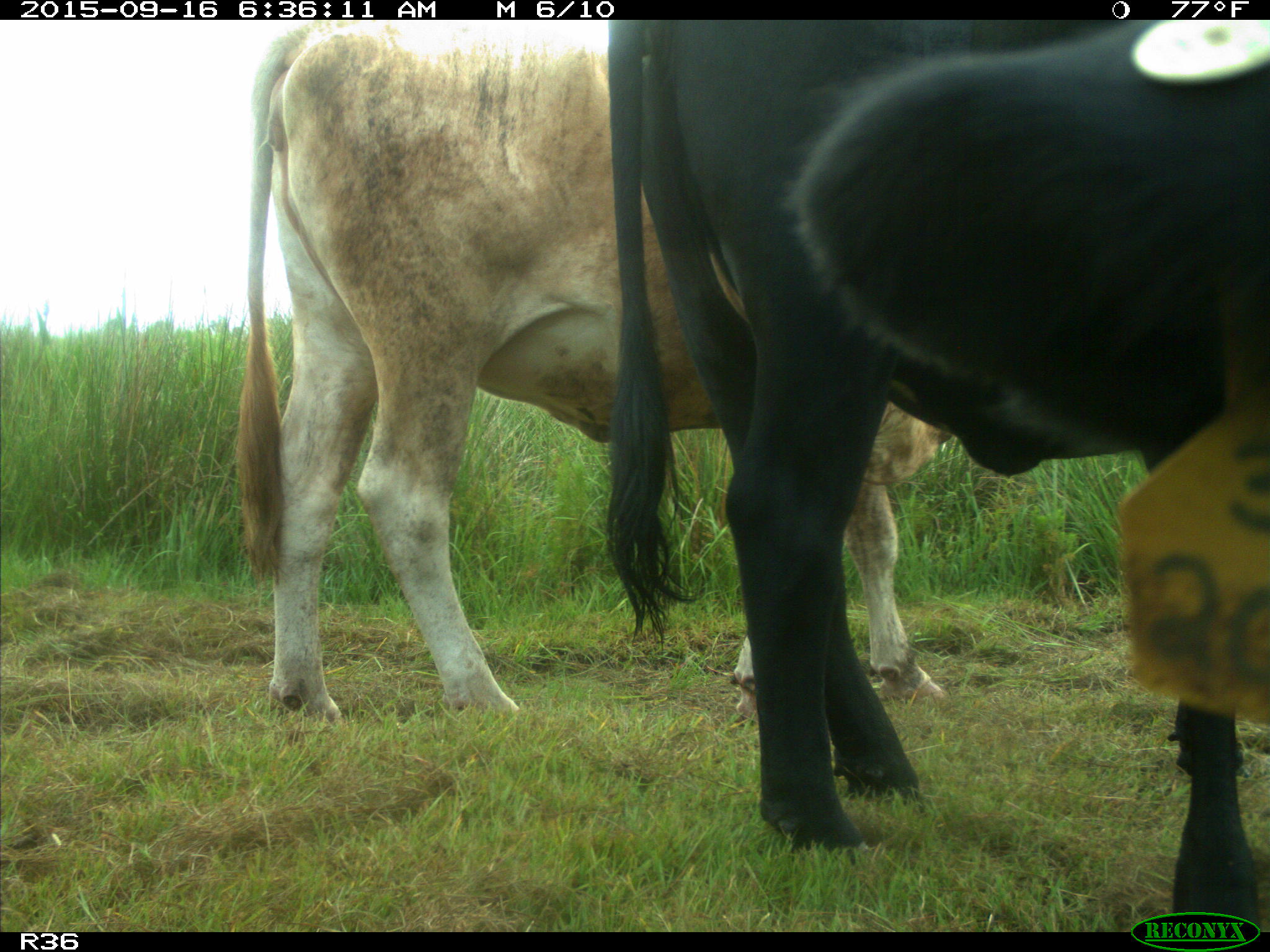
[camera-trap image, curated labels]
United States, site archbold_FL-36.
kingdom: Animalia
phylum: Chordata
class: Mammalia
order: Artiodactyla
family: Bovidae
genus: Bos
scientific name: Bos taurus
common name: domestic cow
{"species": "Bos taurus (domestic cow)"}